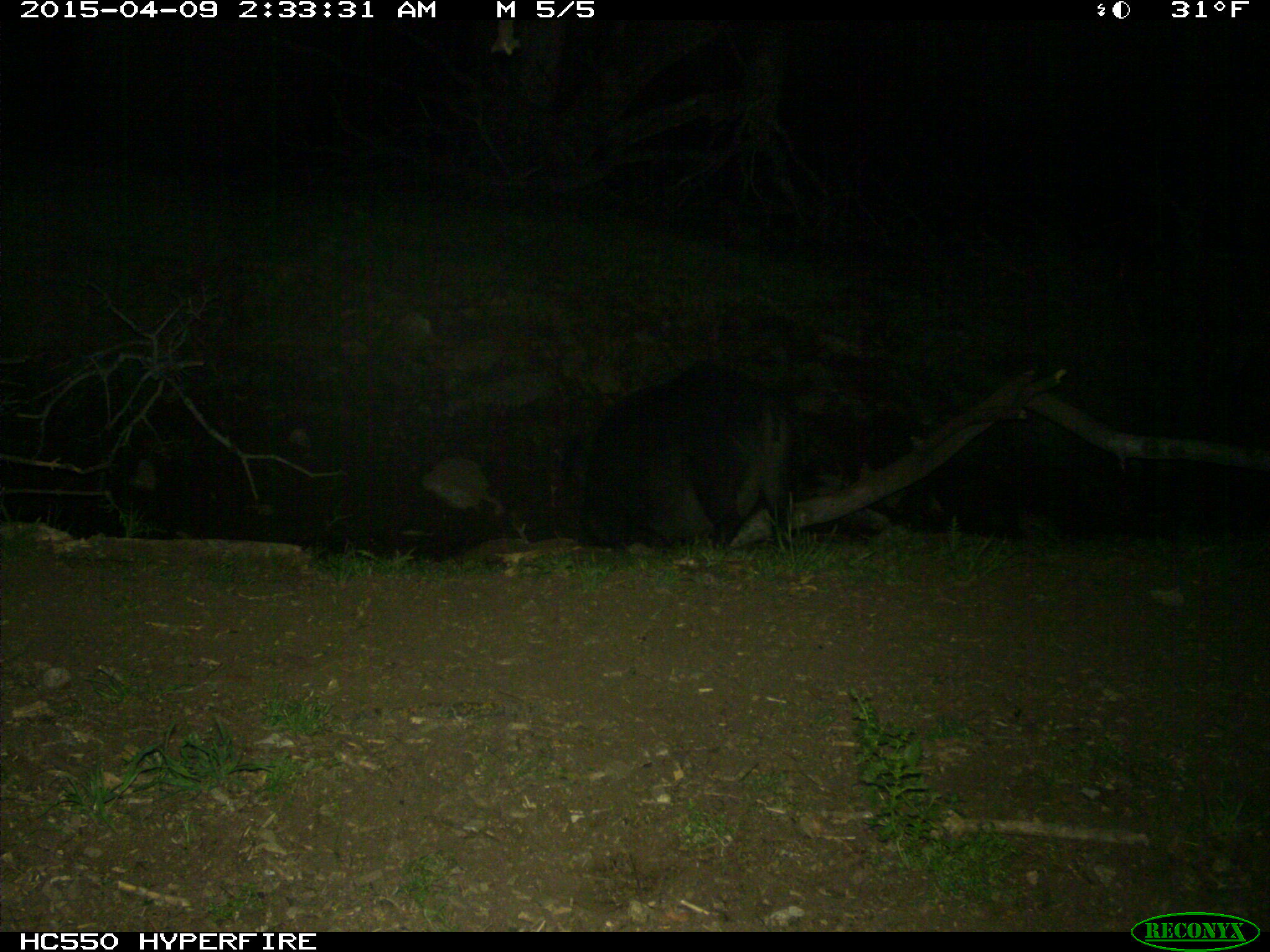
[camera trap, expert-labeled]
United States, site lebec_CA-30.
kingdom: Animalia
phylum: Chordata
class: Mammalia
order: Artiodactyla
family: Suidae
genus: Sus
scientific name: Sus scrofa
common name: wild boar